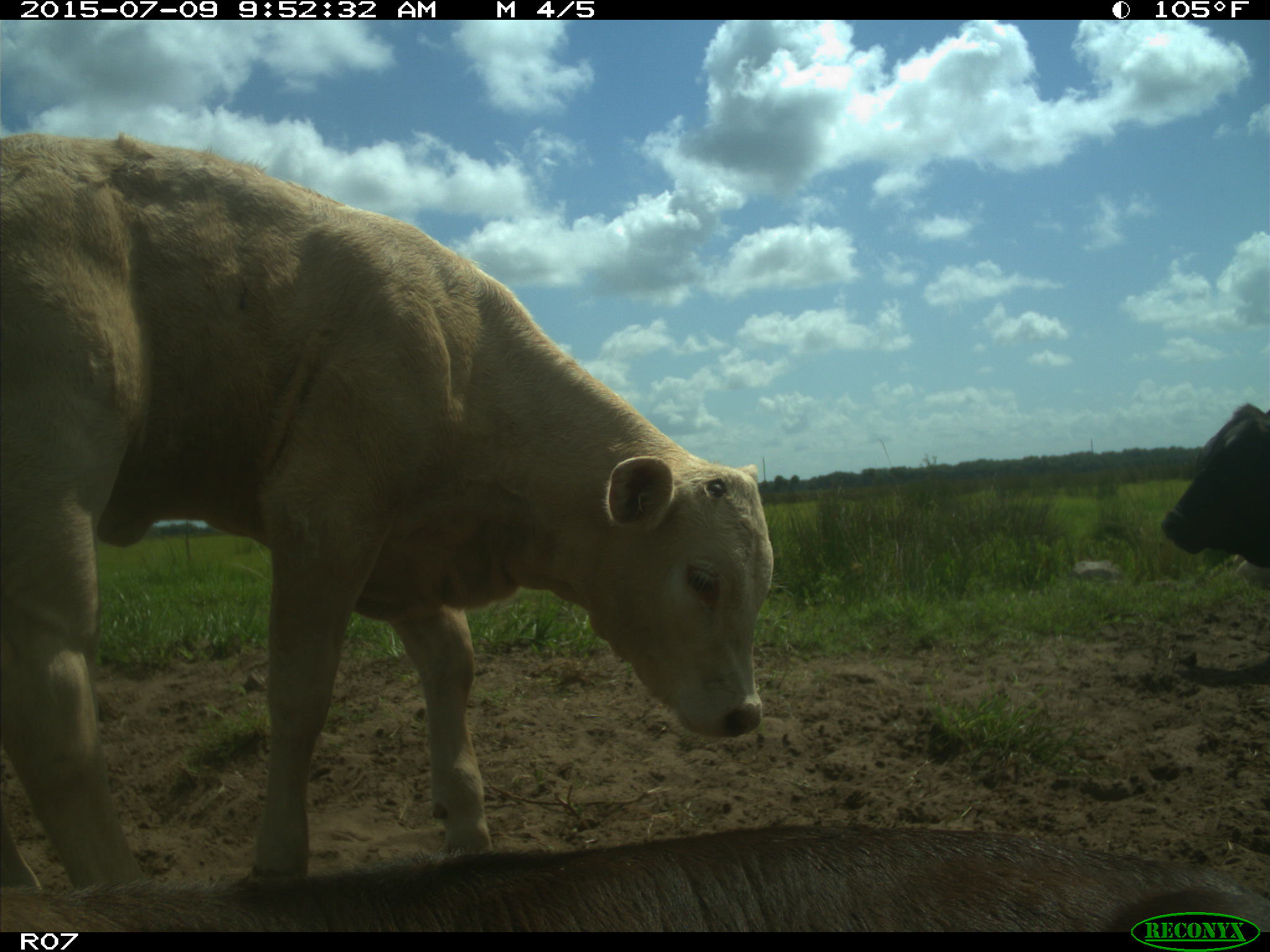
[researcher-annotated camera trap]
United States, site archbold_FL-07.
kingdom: Animalia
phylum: Chordata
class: Mammalia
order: Artiodactyla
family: Bovidae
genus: Bos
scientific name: Bos taurus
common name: domestic cow